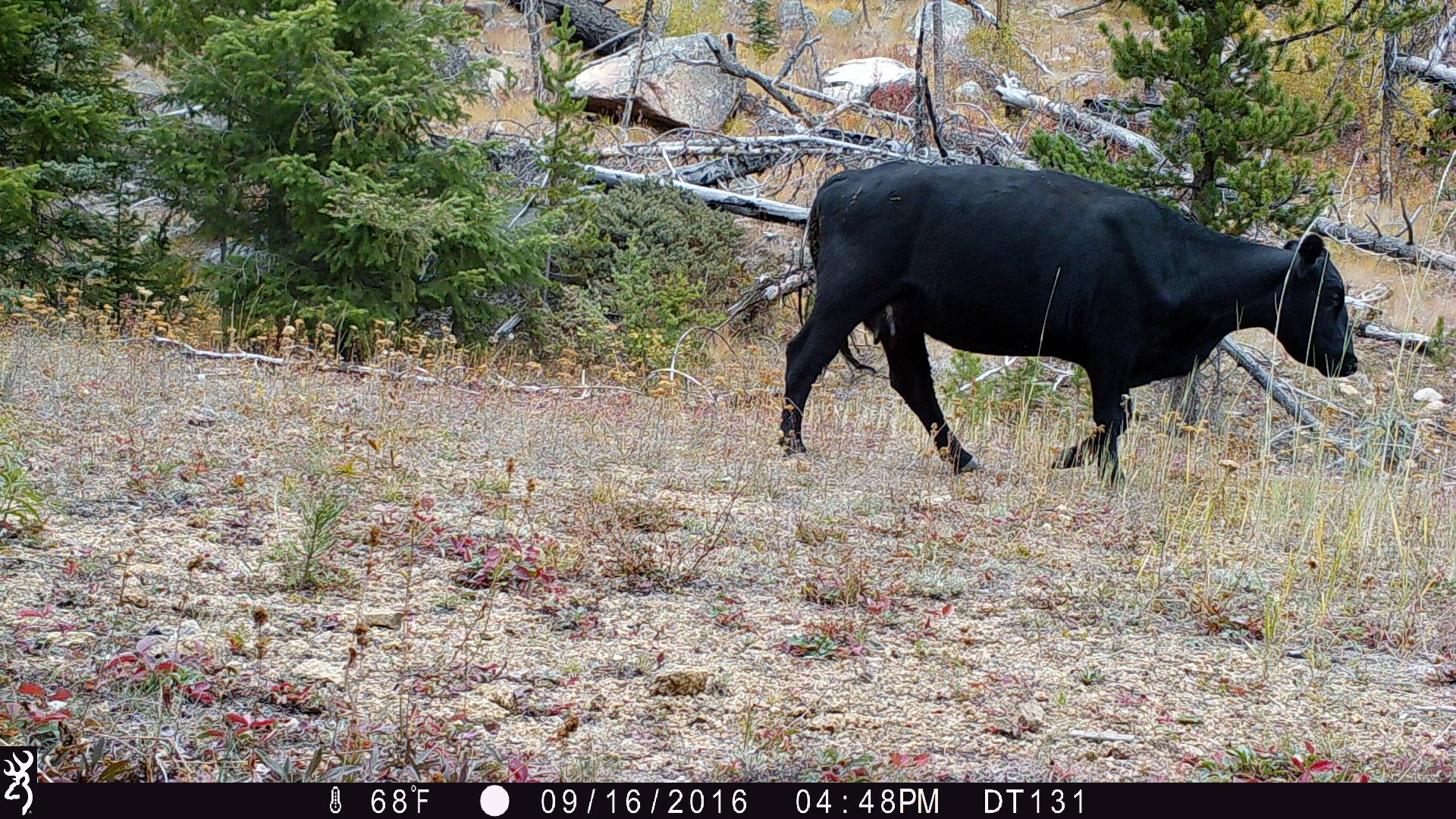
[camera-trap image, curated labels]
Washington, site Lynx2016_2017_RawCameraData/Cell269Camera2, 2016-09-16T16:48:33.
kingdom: Animalia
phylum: Chordata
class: Mammalia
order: Artiodactyla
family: Bovidae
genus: Bos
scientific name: Bos taurus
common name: domestic cattle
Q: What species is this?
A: Domestic cattle (Bos taurus).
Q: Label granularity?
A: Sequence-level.